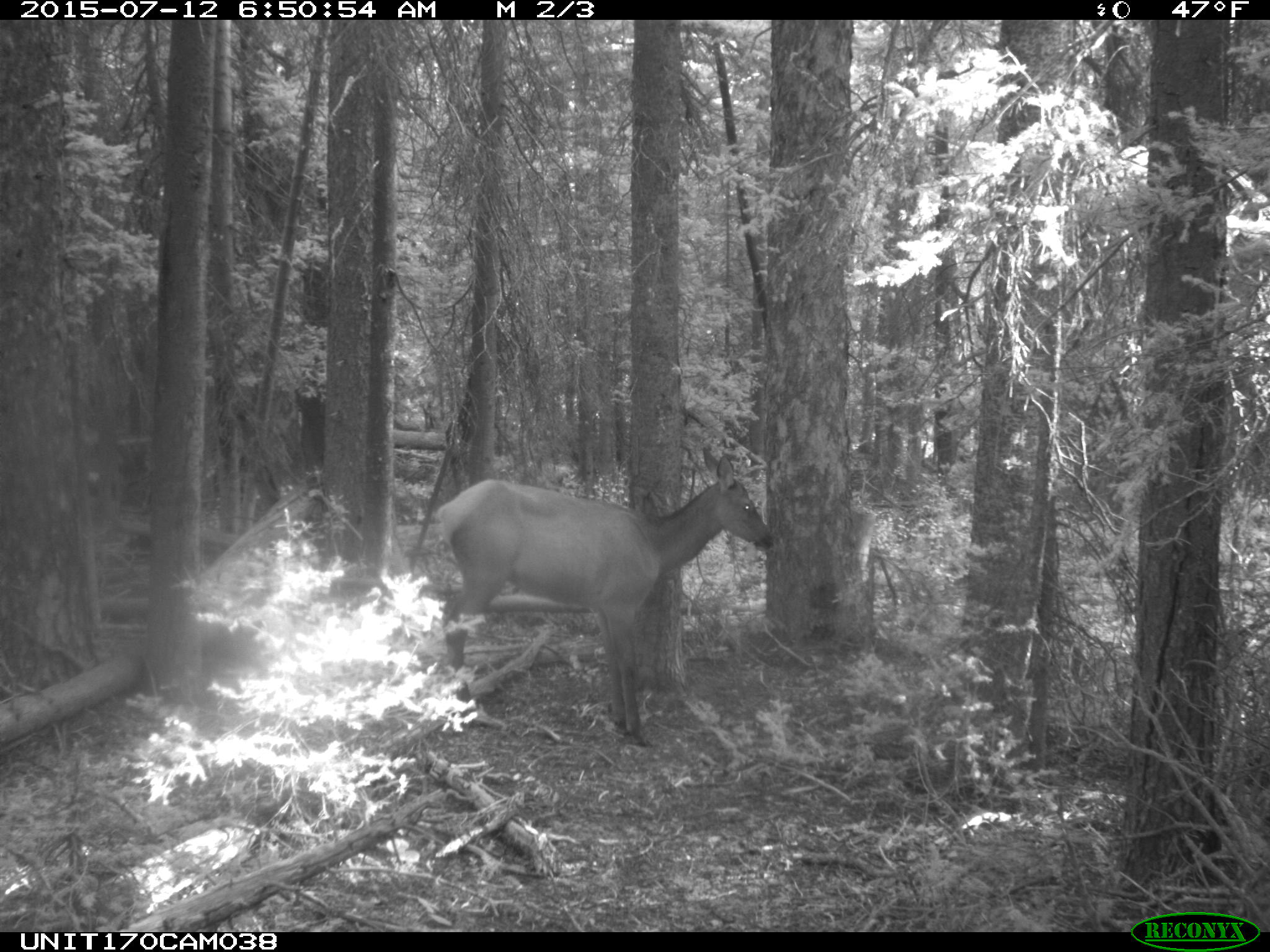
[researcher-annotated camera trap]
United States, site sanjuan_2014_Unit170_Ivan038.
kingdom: Animalia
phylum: Chordata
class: Mammalia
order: Artiodactyla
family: Cervidae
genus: Cervus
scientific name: Cervus elaphus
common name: red deer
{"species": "Cervus elaphus (red deer)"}